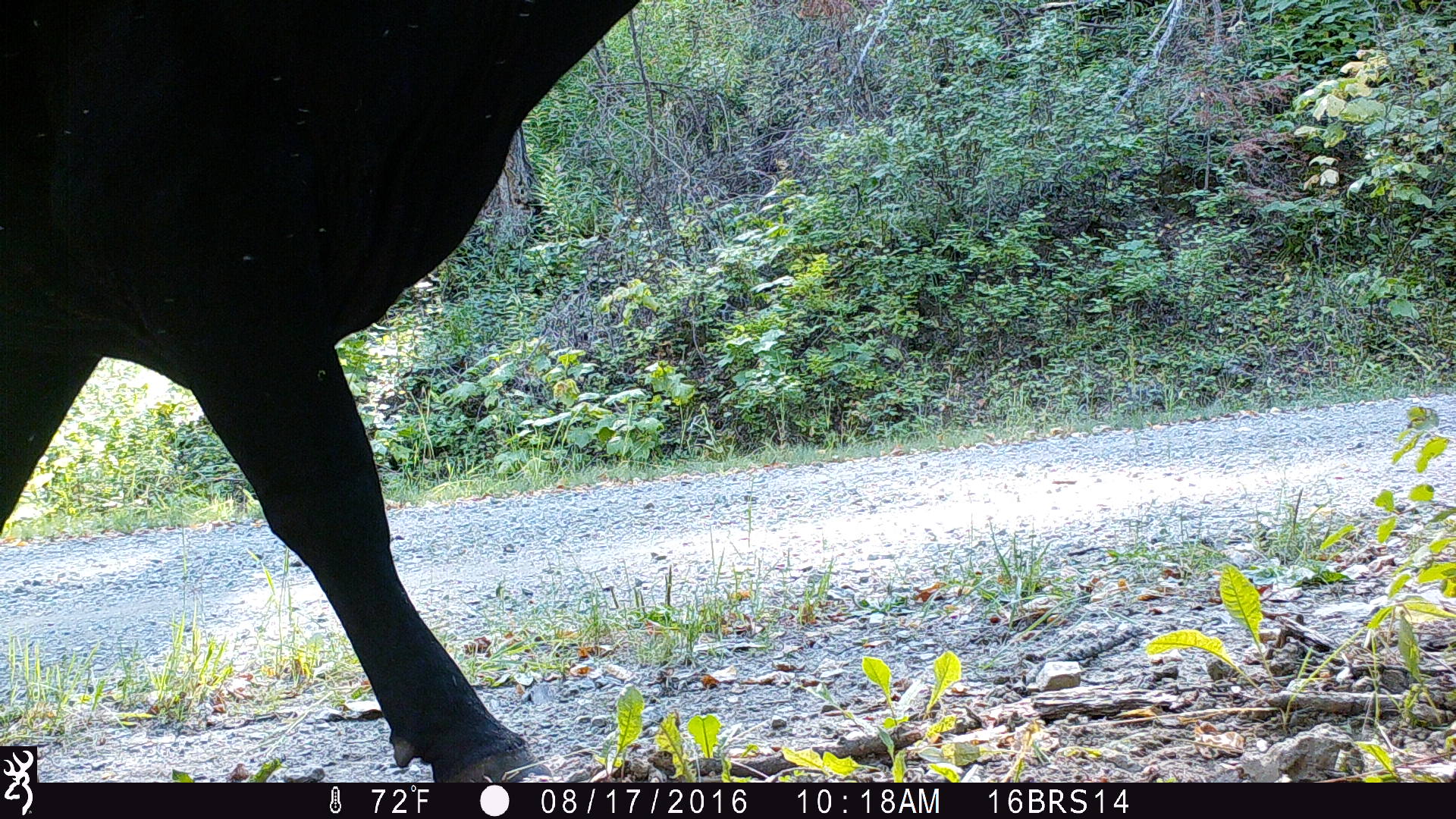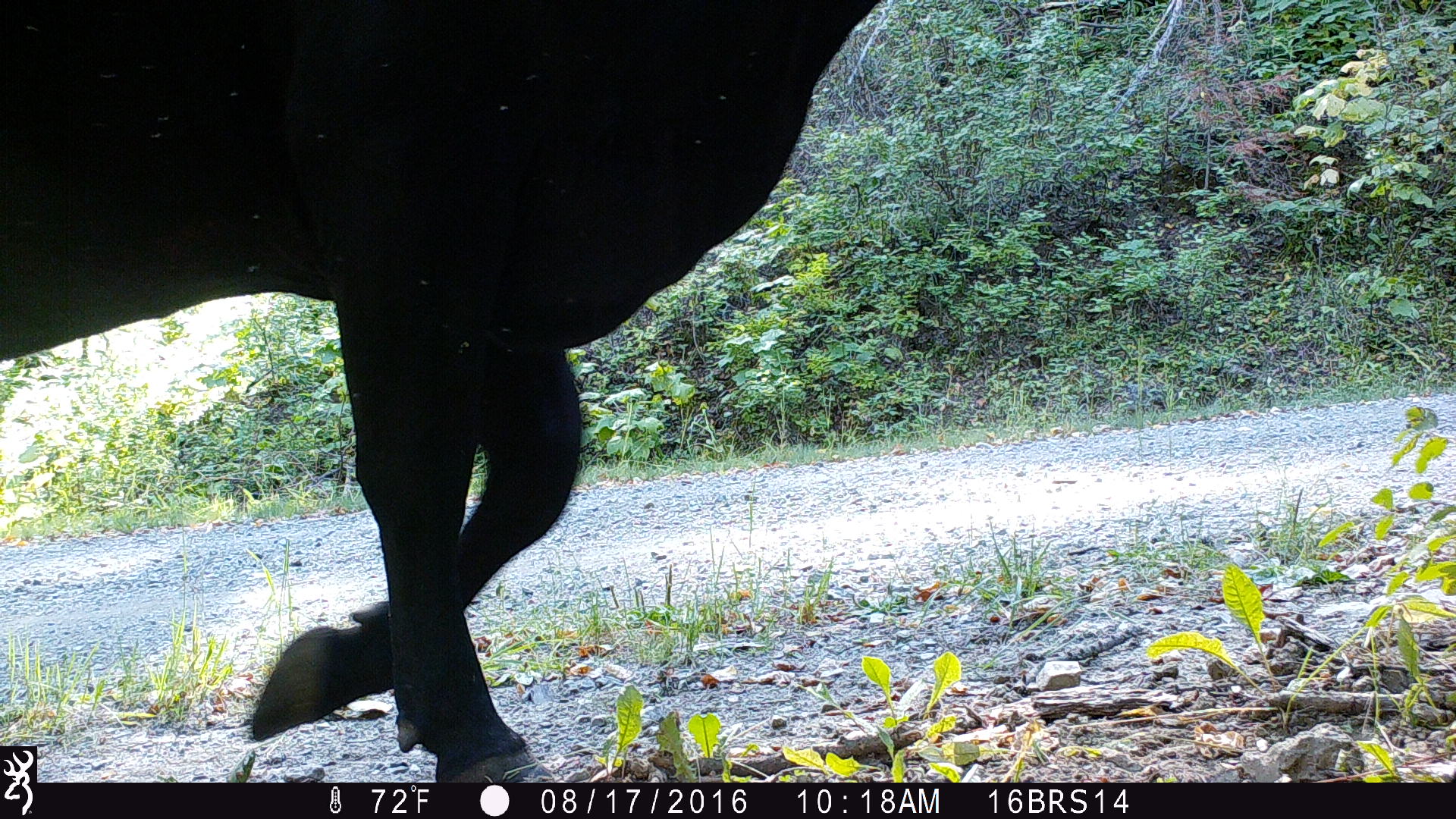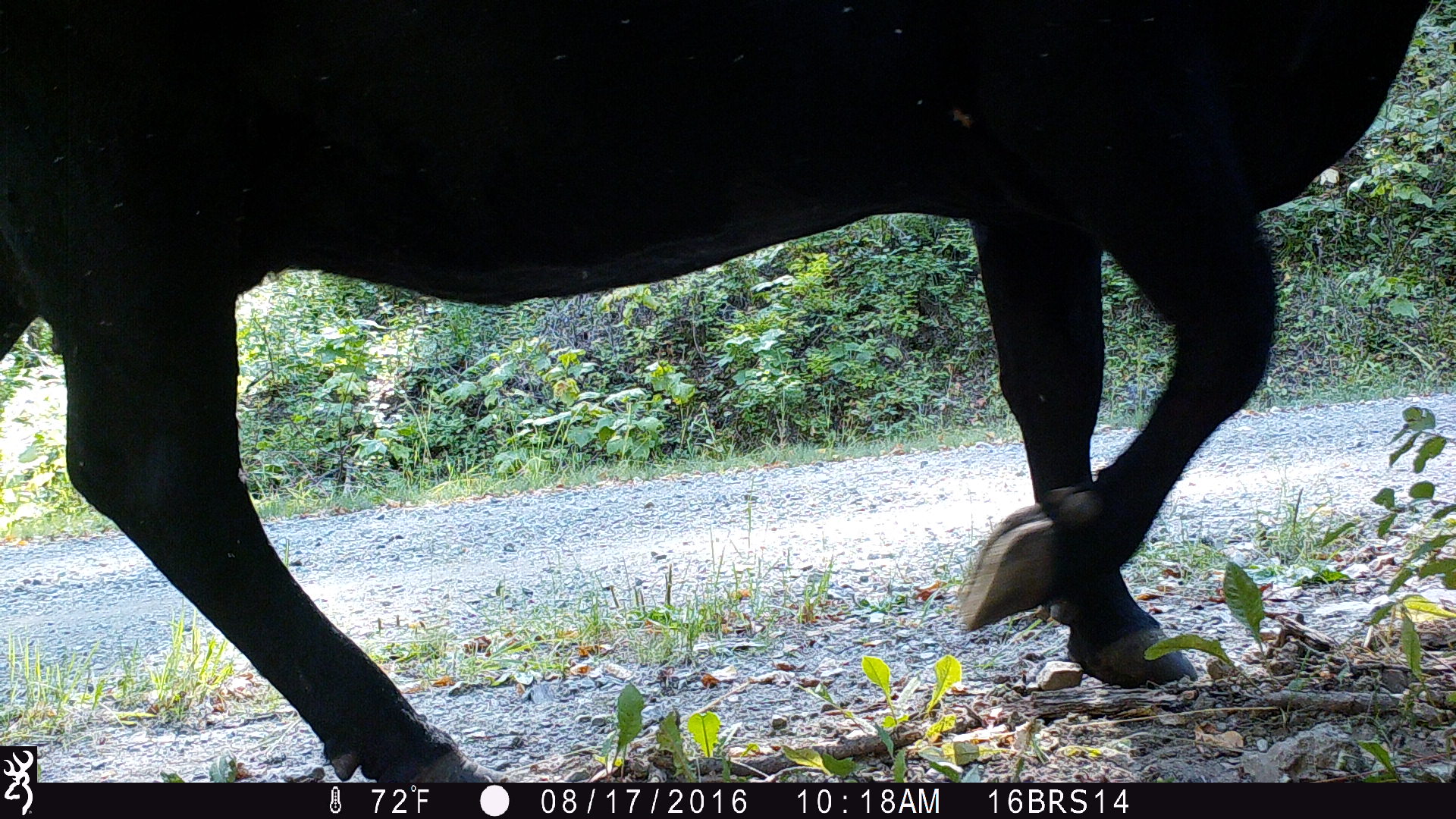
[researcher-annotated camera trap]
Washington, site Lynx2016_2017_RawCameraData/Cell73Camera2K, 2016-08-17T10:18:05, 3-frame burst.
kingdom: Animalia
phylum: Chordata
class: Mammalia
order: Artiodactyla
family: Bovidae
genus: Bos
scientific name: Bos taurus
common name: domestic cattle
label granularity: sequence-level